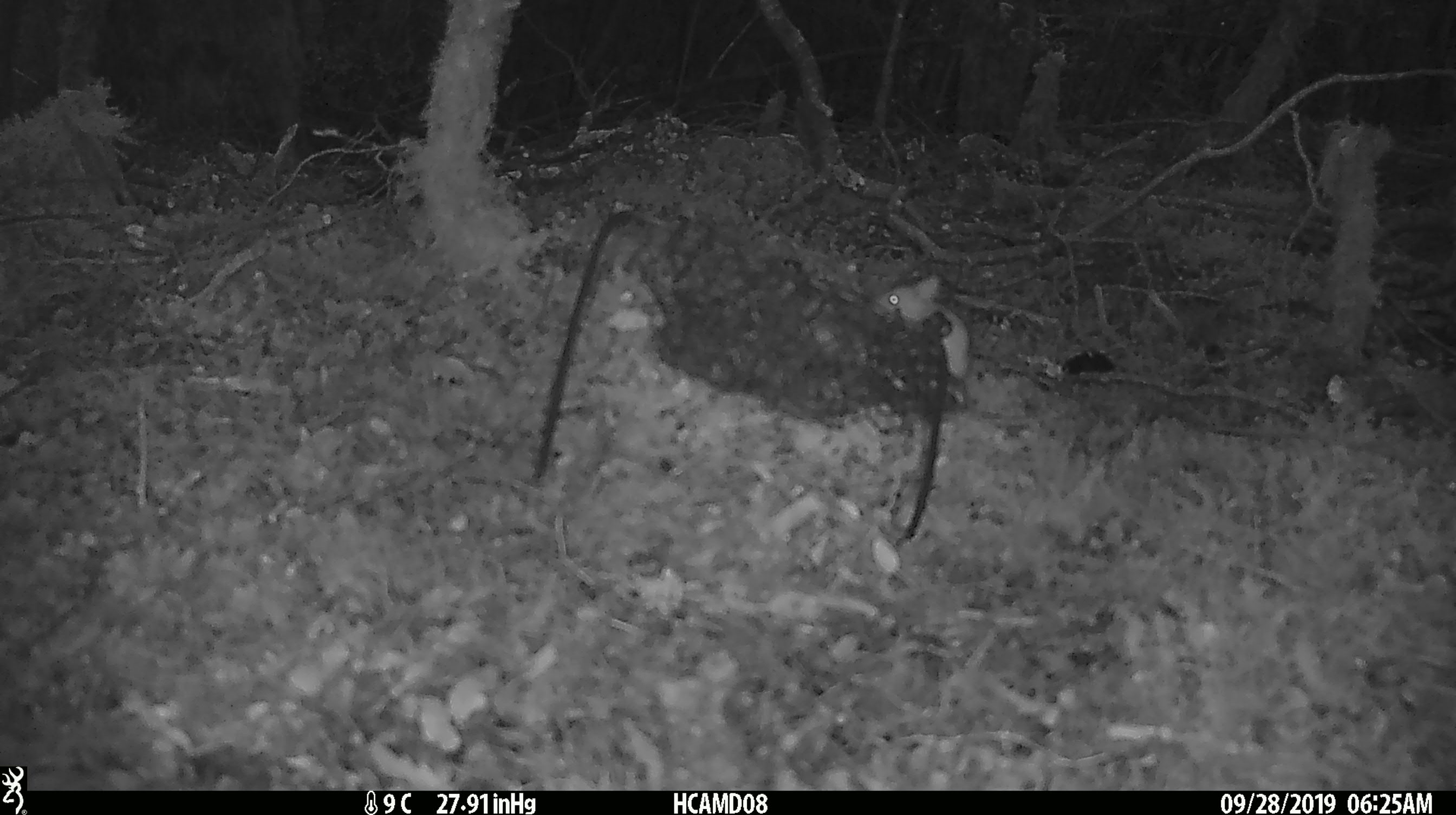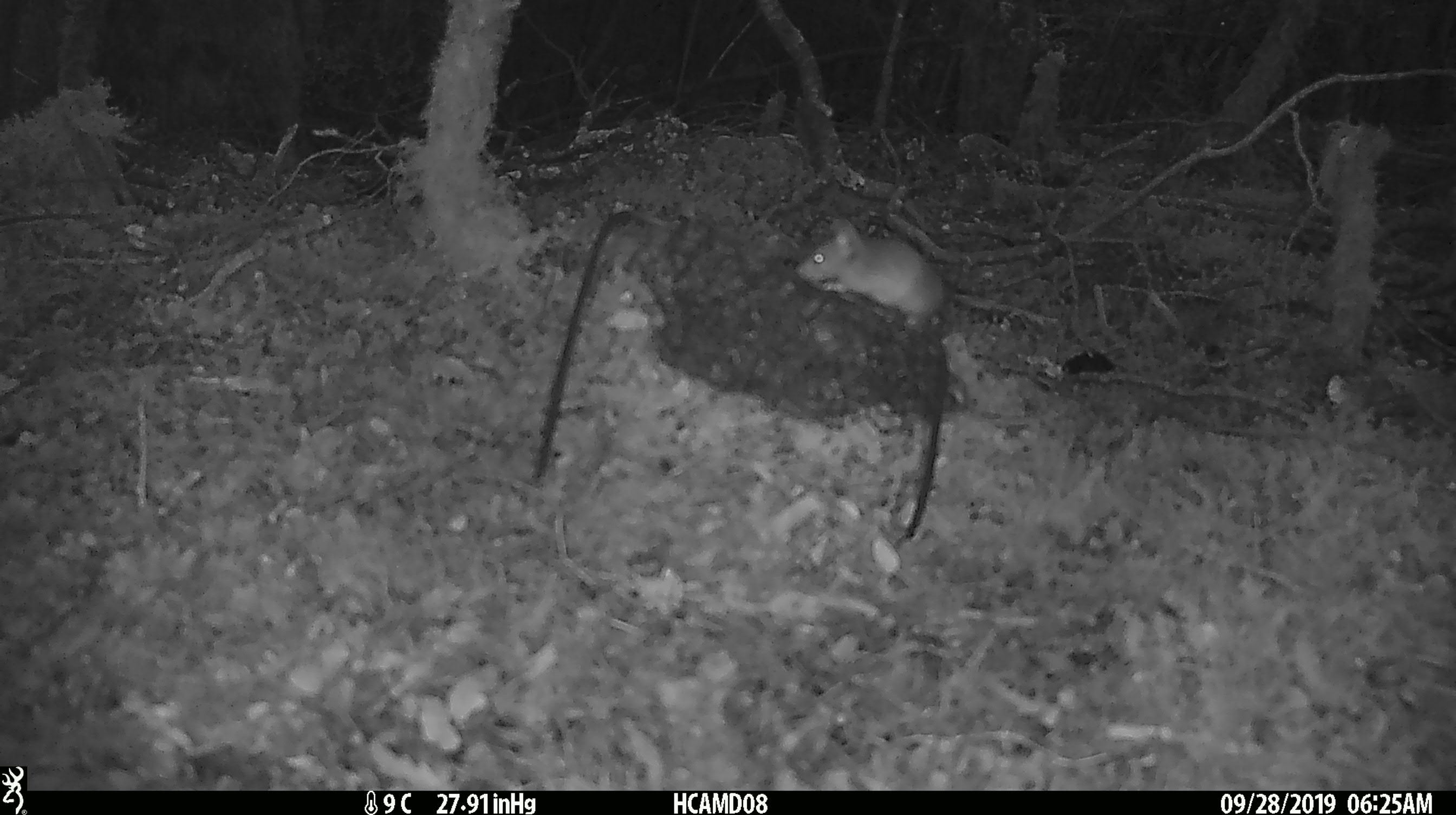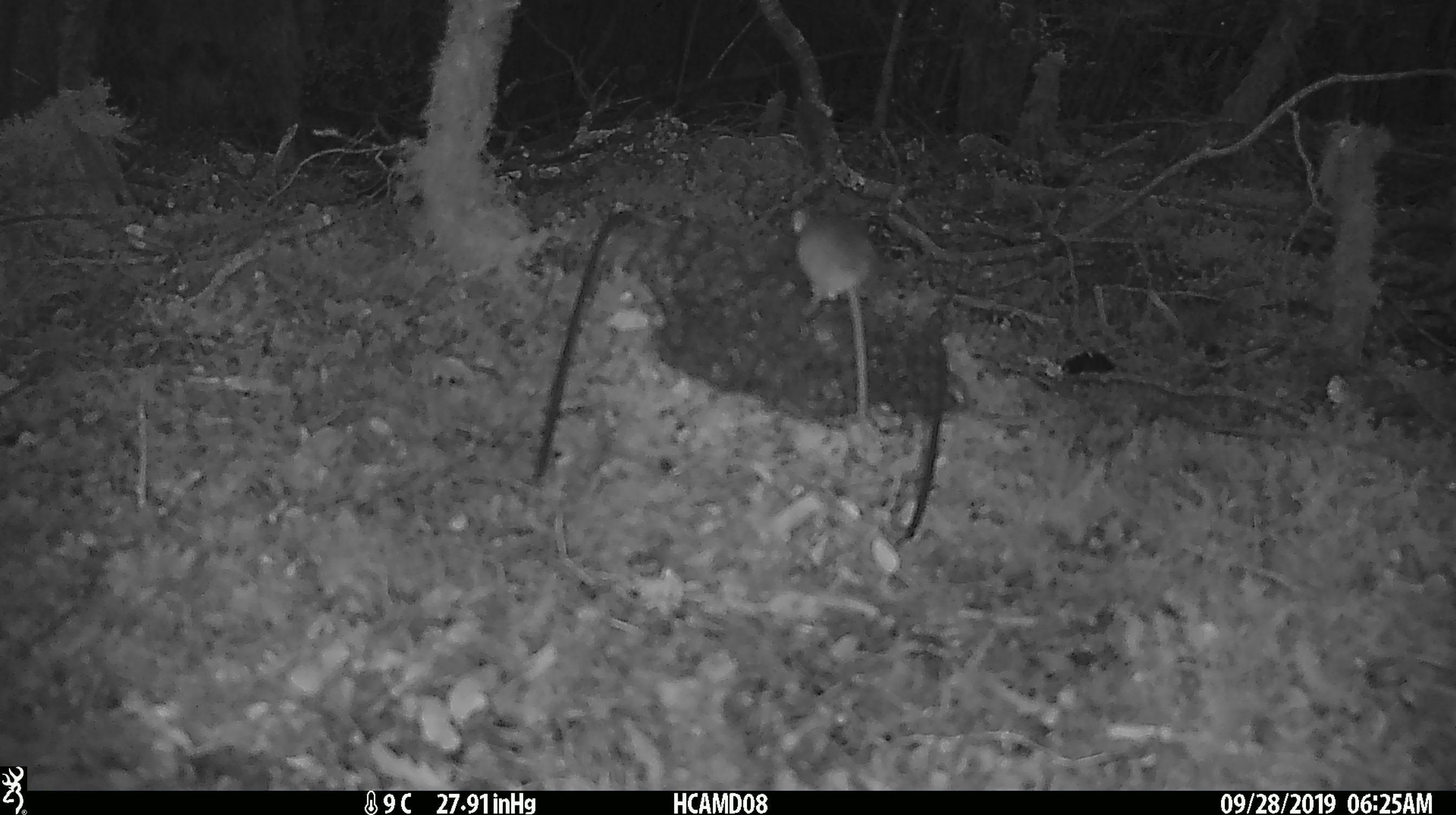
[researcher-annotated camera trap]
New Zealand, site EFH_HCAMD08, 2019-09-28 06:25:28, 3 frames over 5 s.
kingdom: Animalia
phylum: Chordata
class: Mammalia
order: Rodentia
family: Muridae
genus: Mus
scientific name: Mus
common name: mouse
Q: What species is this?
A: Mouse (Mus).